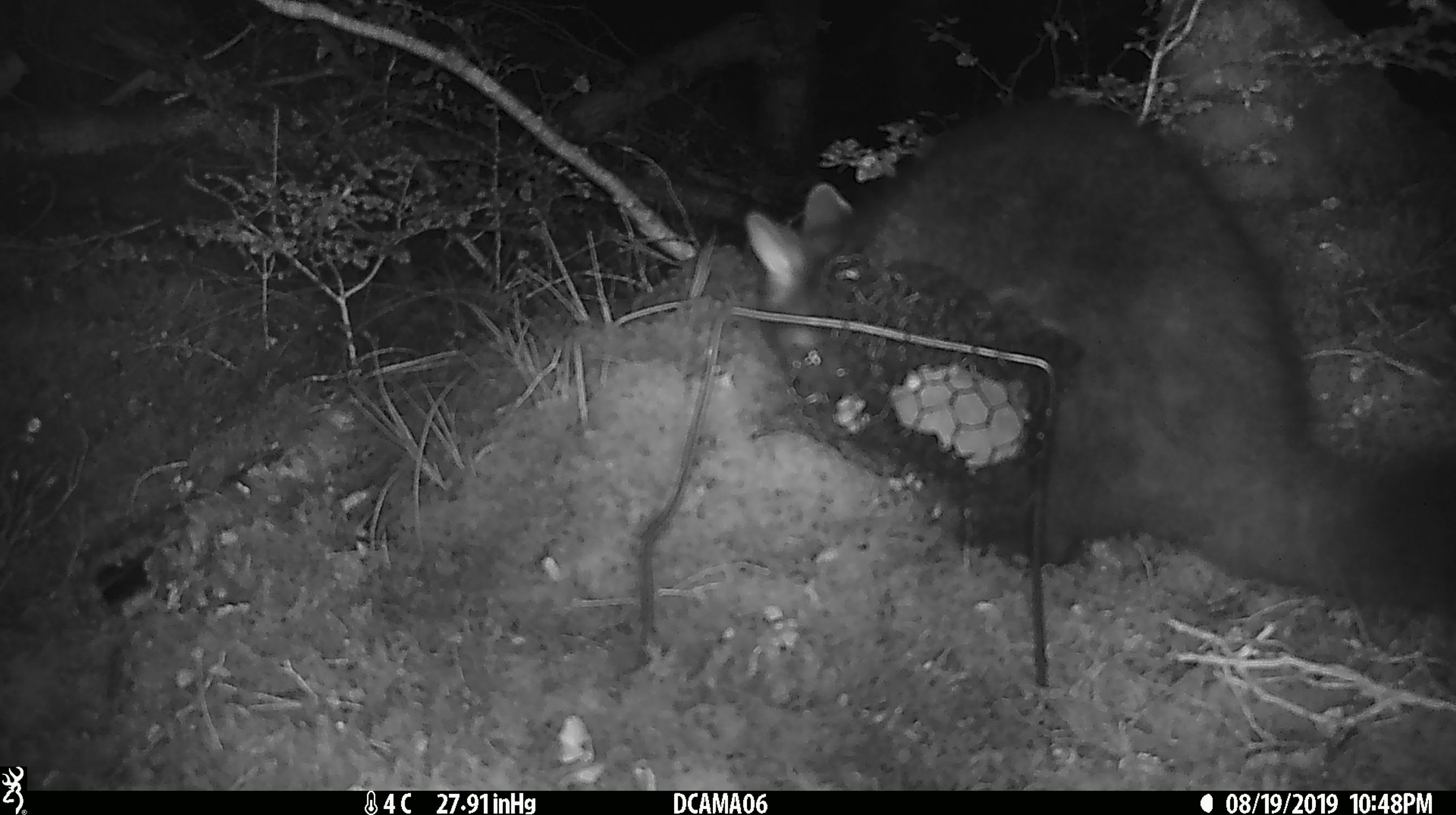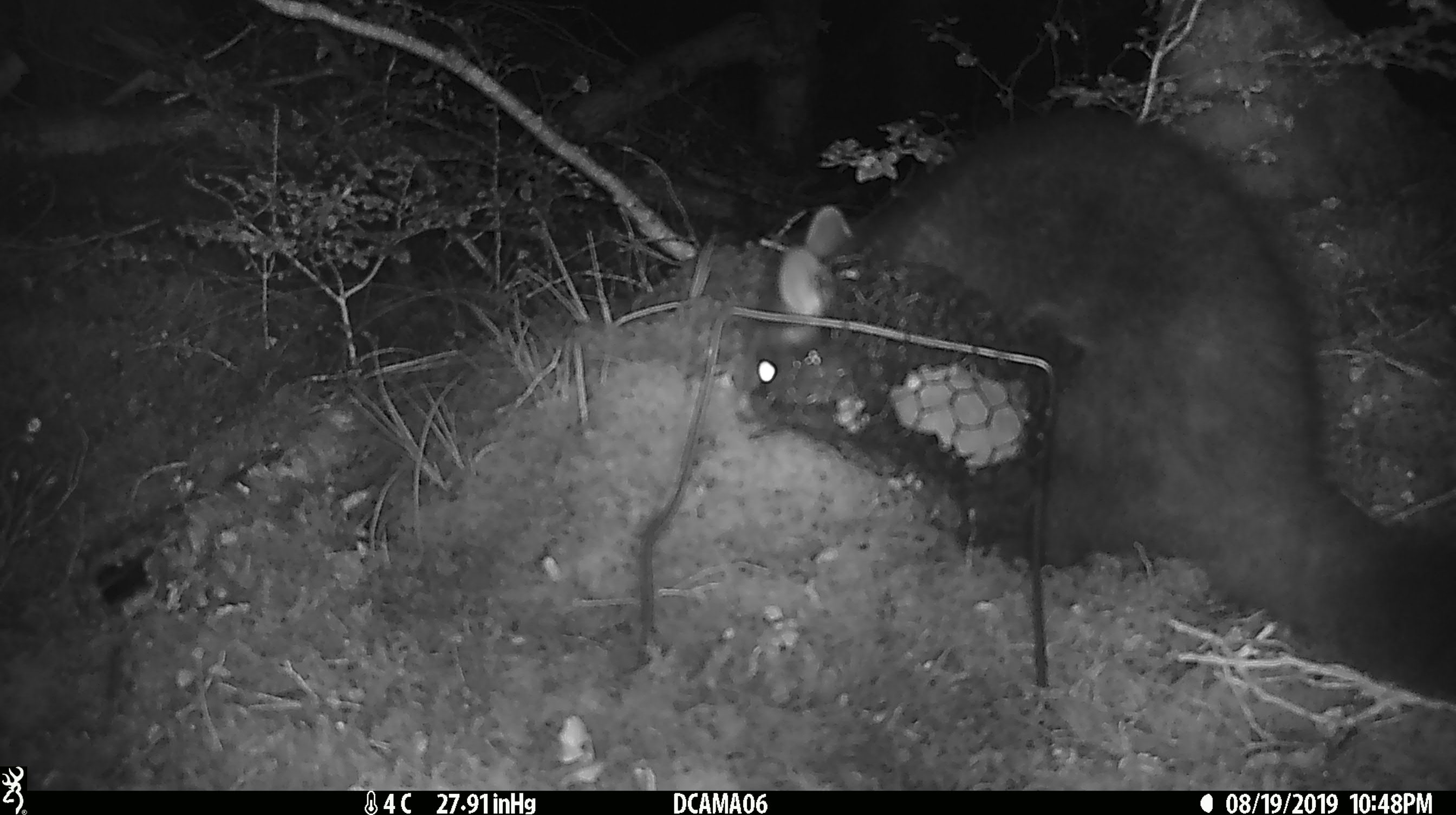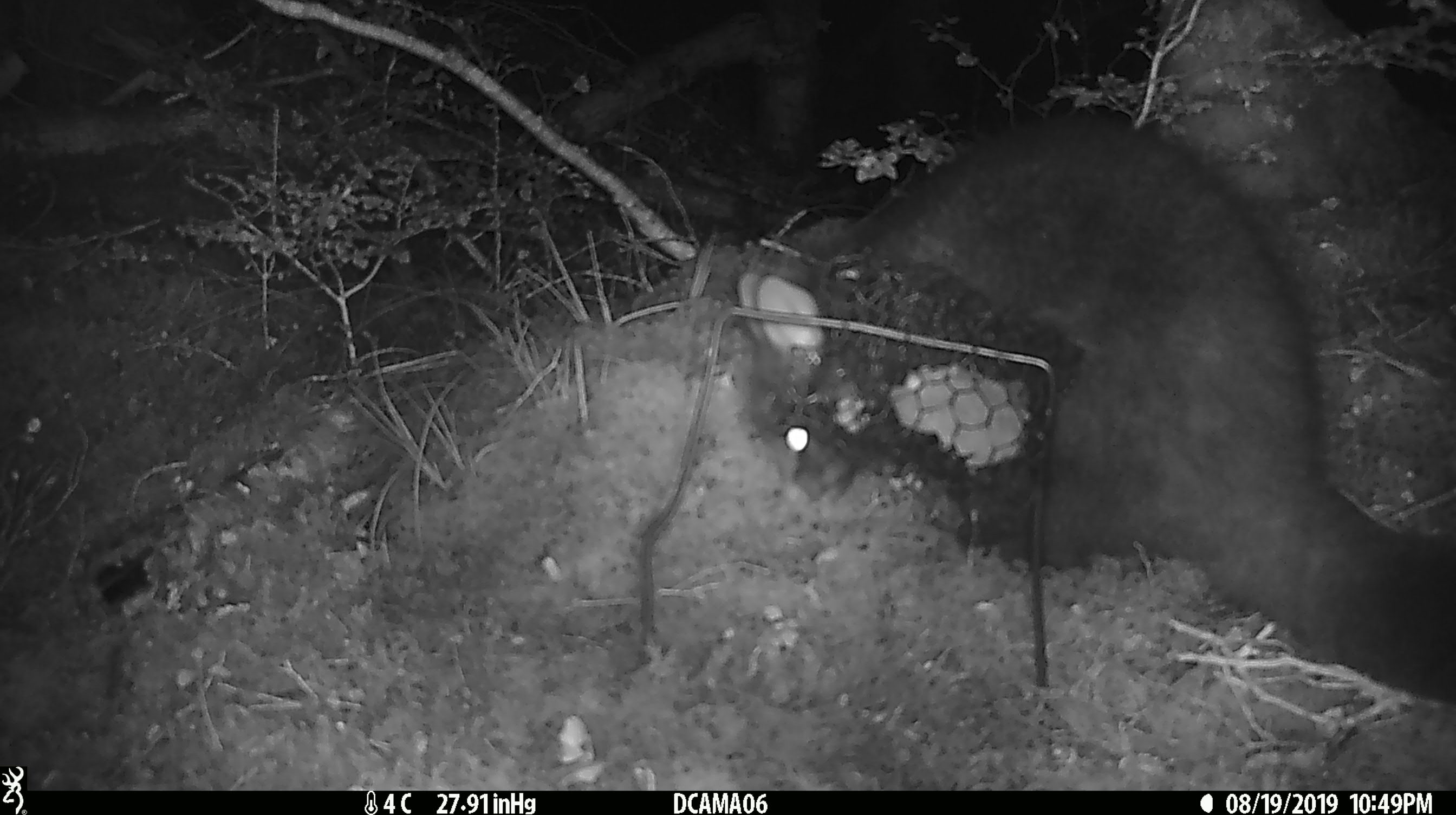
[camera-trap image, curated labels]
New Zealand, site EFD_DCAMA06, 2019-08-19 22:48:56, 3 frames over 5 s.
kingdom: Animalia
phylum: Chordata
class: Mammalia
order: Diprotodontia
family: Phalangeridae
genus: Trichosurus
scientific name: Trichosurus vulpecula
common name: common brushtail possum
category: possum